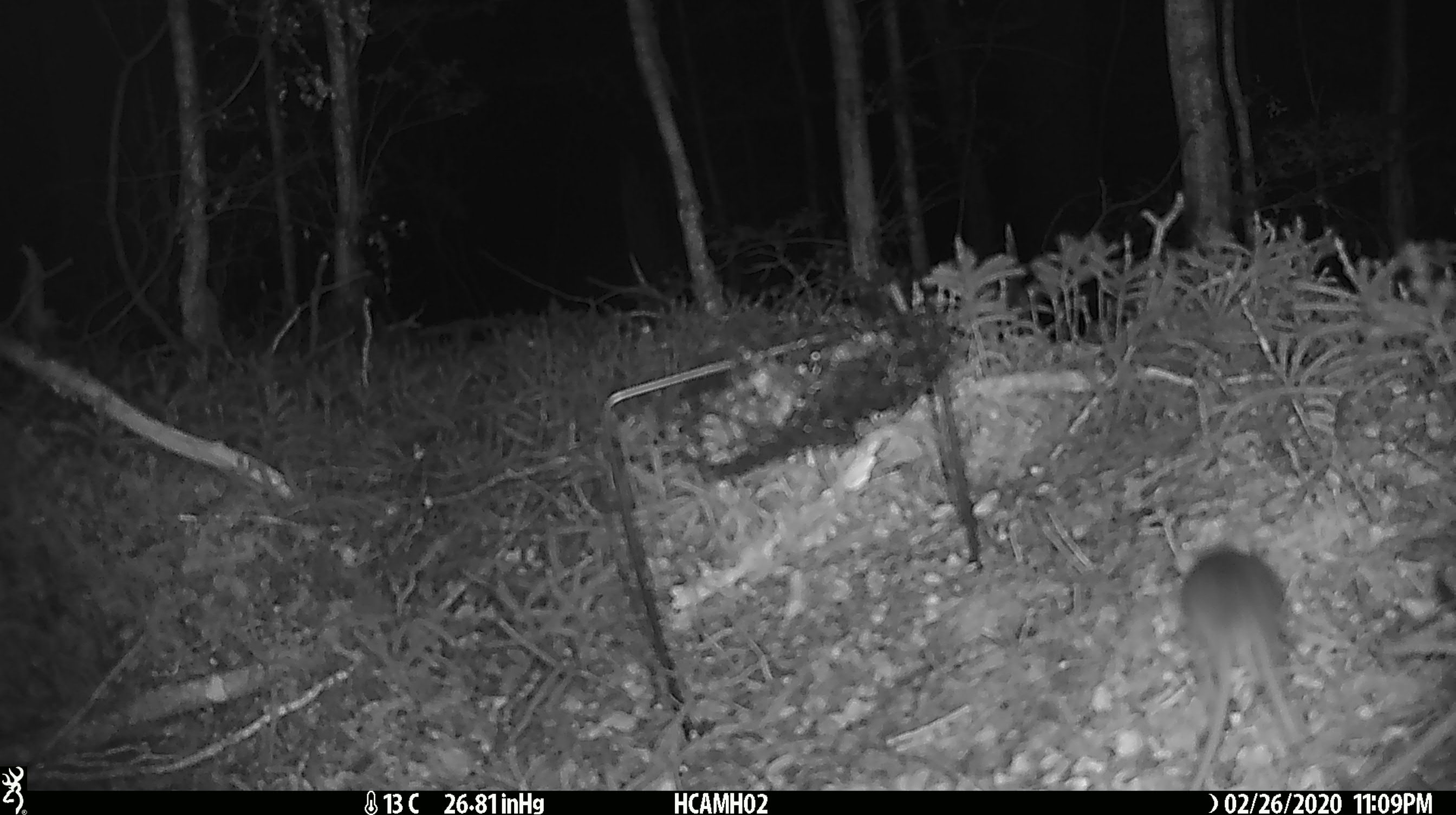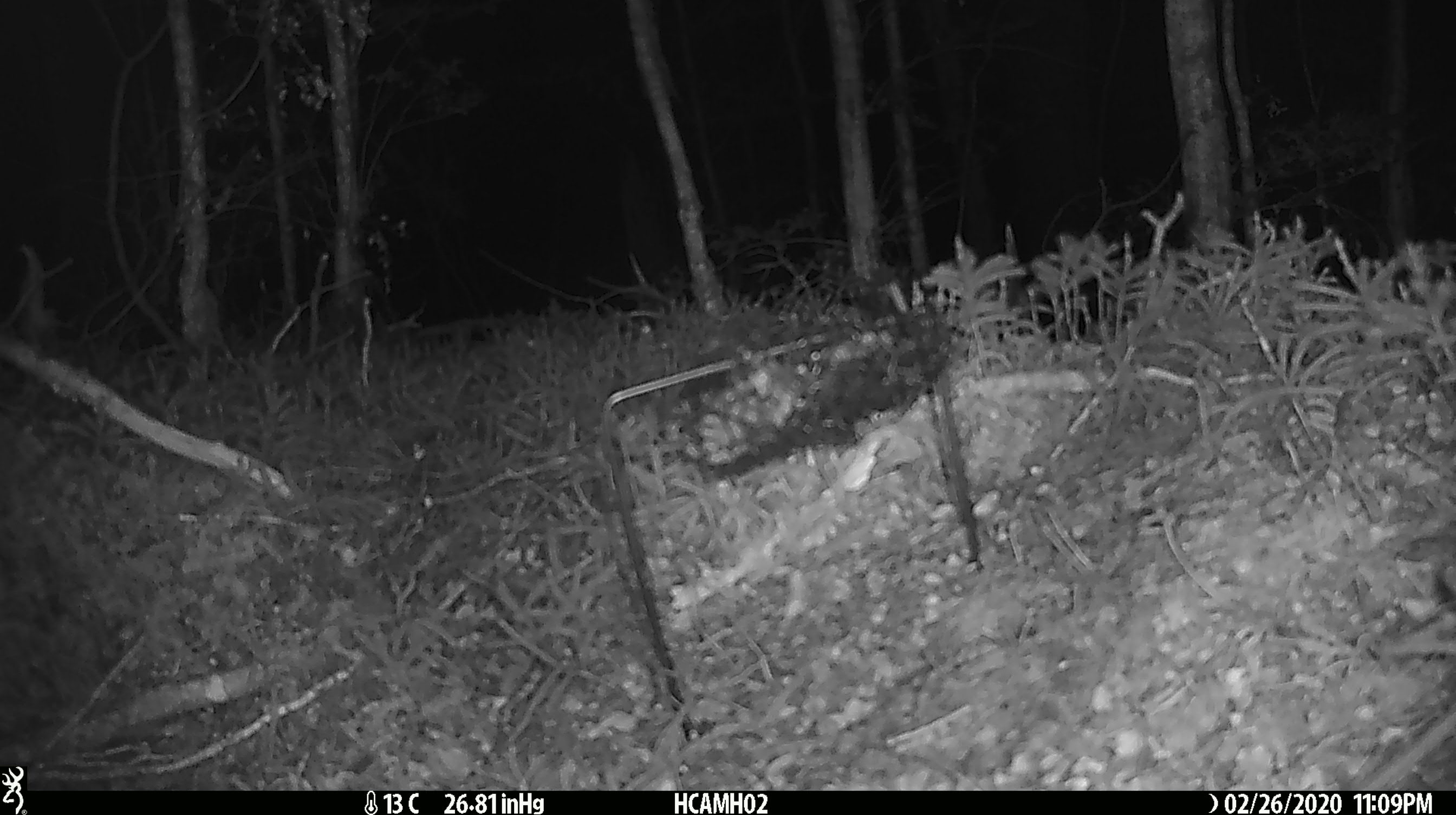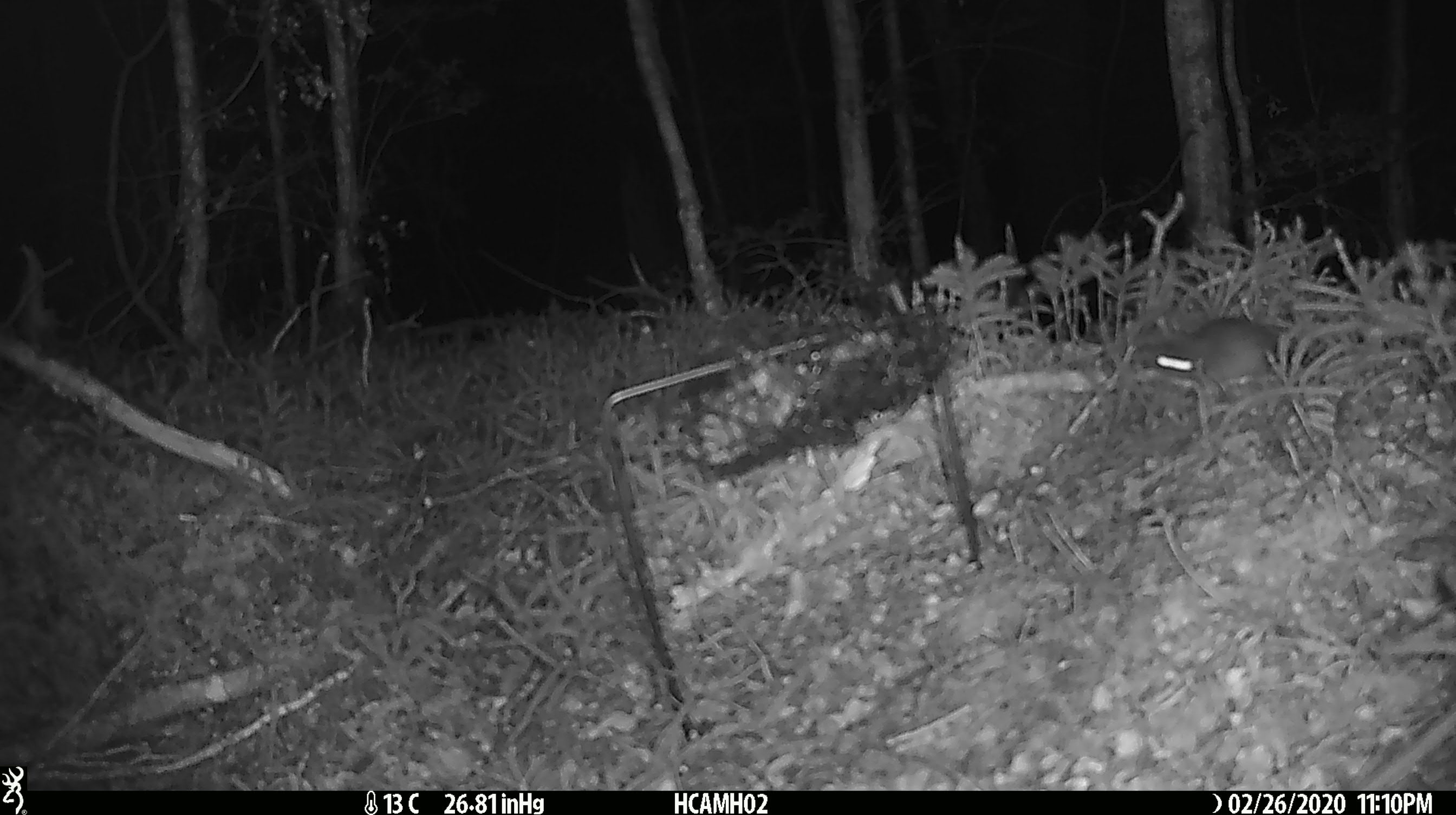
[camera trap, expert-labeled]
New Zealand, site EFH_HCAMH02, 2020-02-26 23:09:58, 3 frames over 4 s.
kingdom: Animalia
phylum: Chordata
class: Mammalia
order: Rodentia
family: Muridae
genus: Mus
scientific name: Mus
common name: mouse